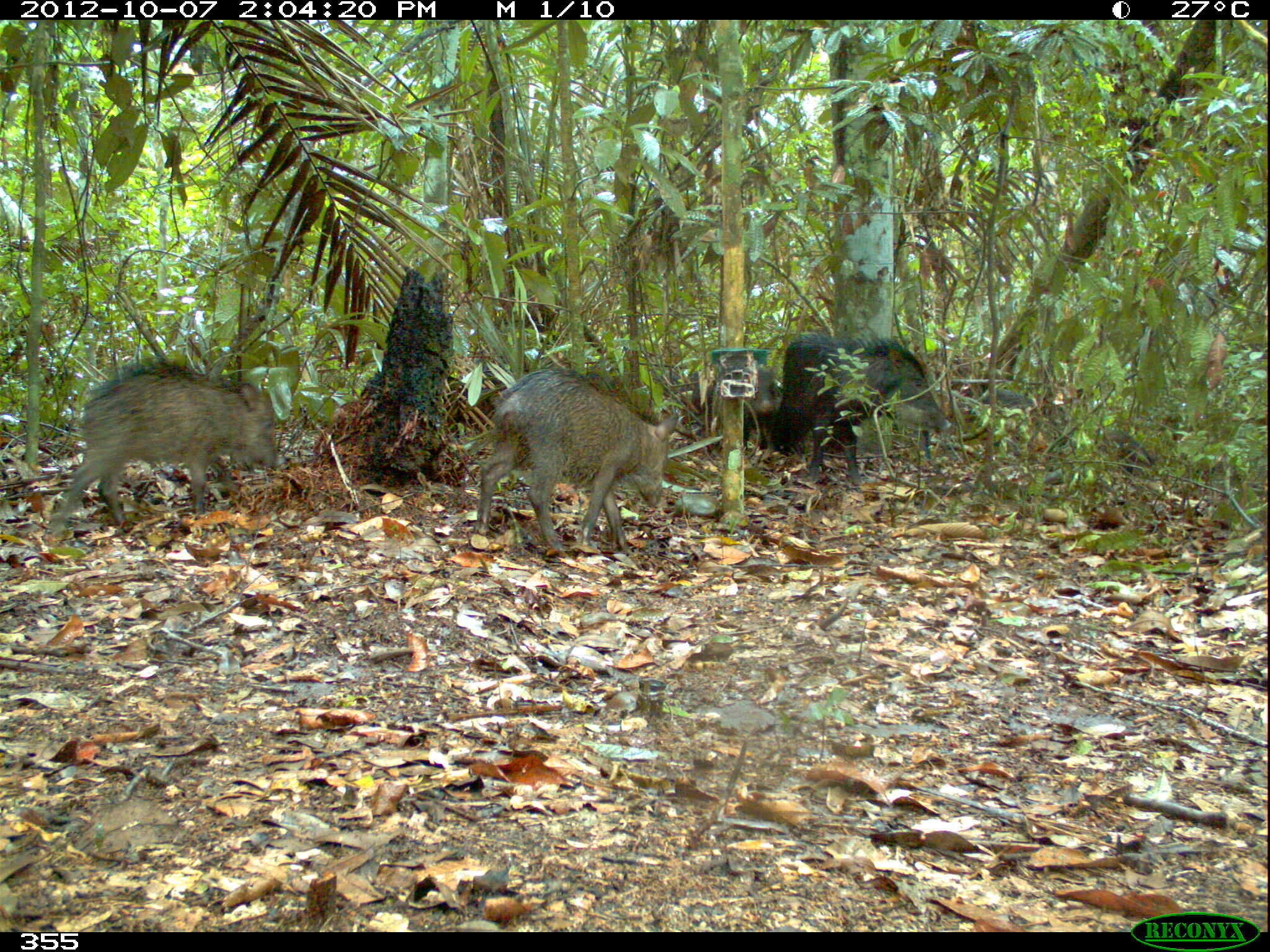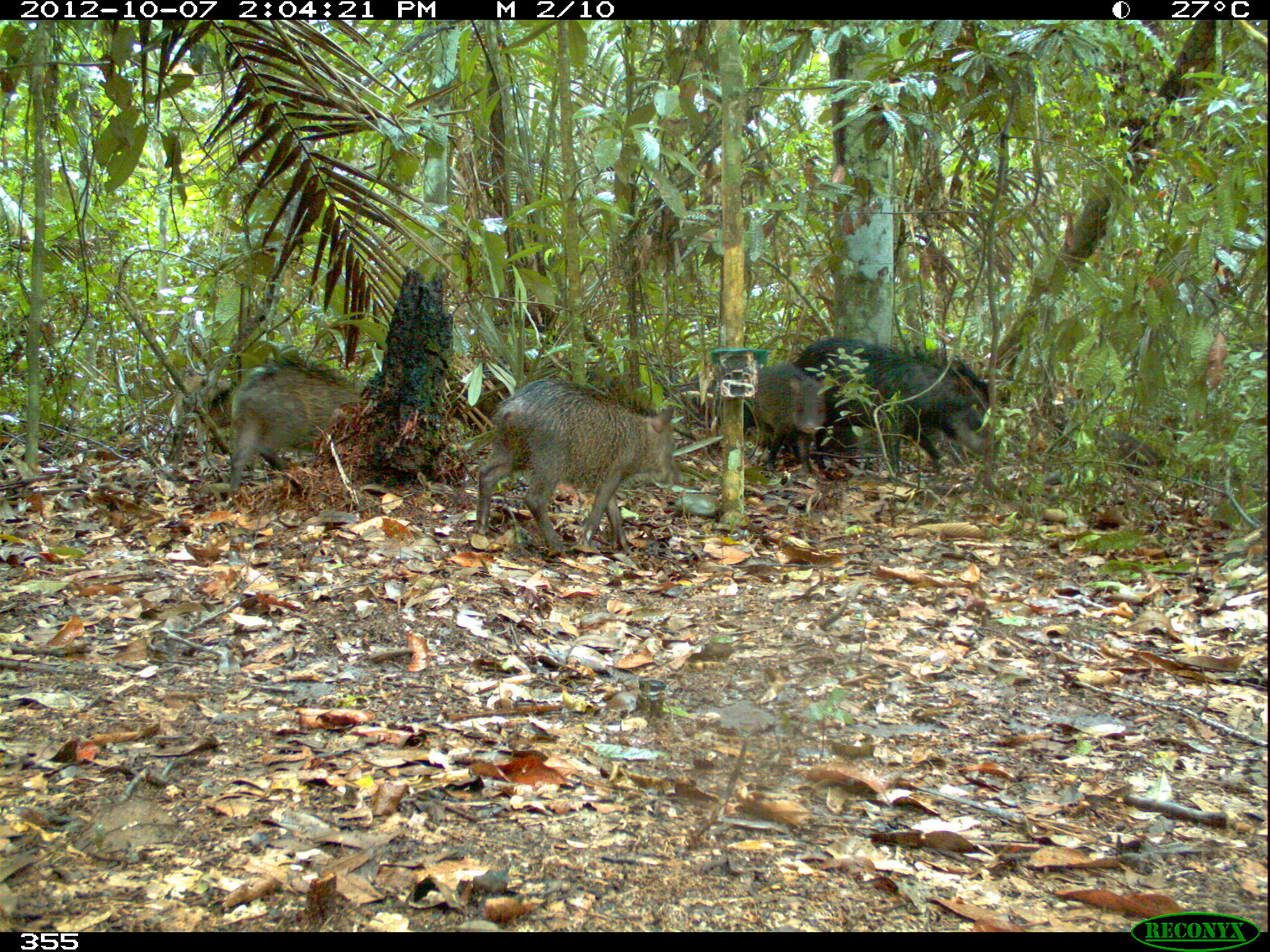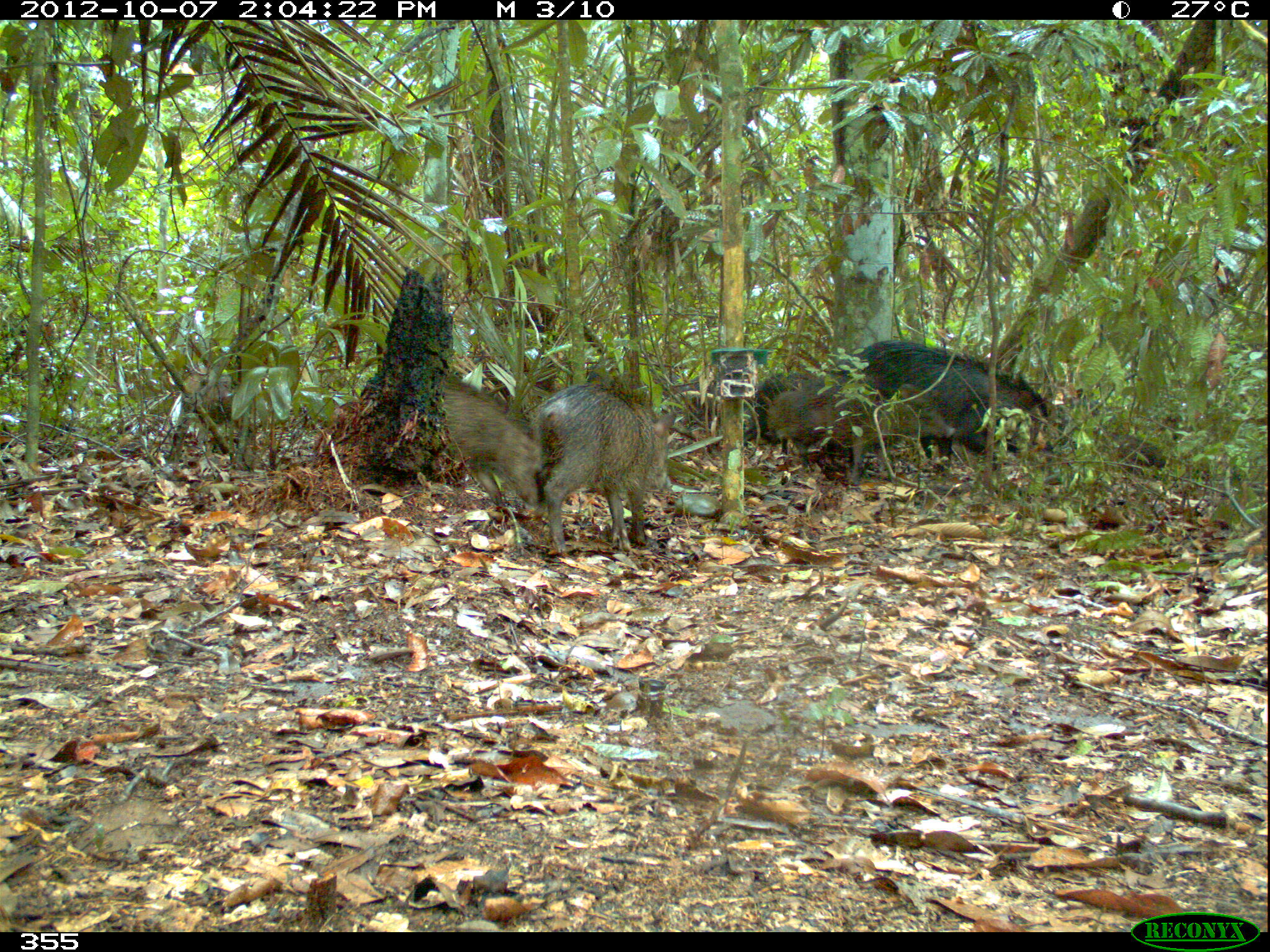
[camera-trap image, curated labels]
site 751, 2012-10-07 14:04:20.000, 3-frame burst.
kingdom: Animalia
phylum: Chordata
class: Mammalia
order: Artiodactyla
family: Tayassuidae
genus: Tayassu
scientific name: Tayassu pecari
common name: white-lipped peccary